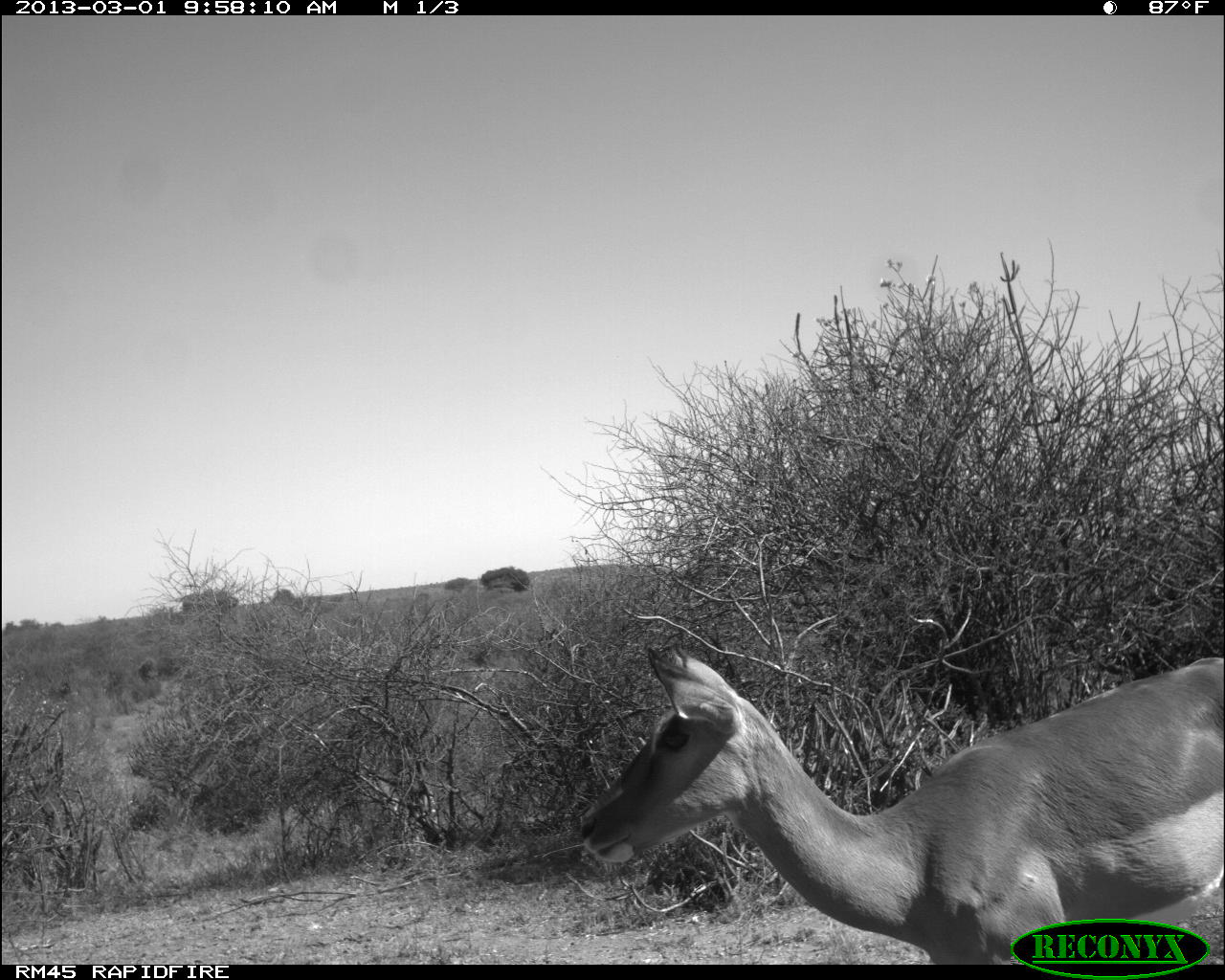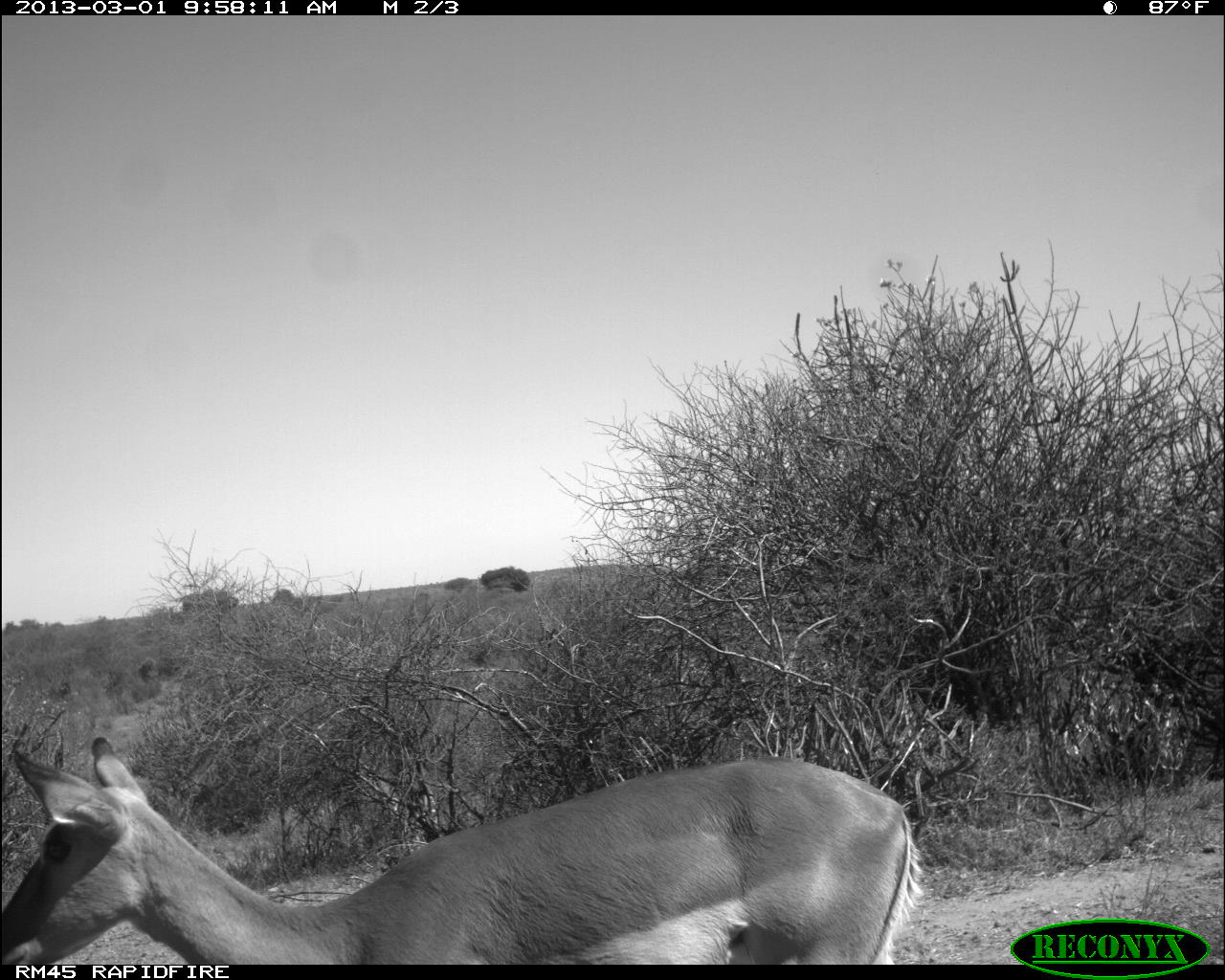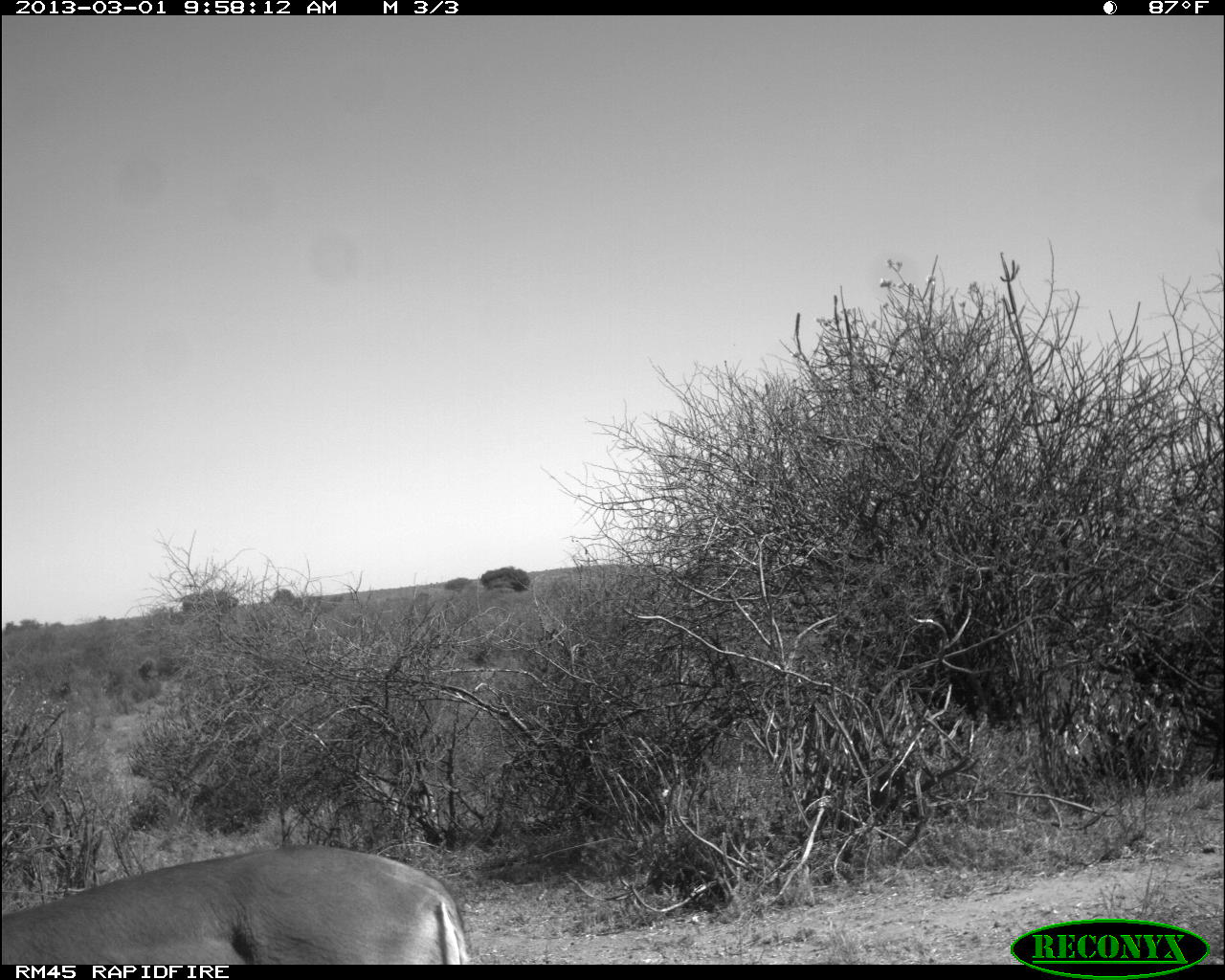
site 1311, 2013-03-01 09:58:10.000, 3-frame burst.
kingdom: Animalia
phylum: Chordata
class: Mammalia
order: Artiodactyla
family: Bovidae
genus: Aepyceros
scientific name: Aepyceros melampus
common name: impala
Aepyceros melampus (impala), count 1.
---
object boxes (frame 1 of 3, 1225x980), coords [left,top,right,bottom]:
aepyceros melampus: [577,642,1225,962]